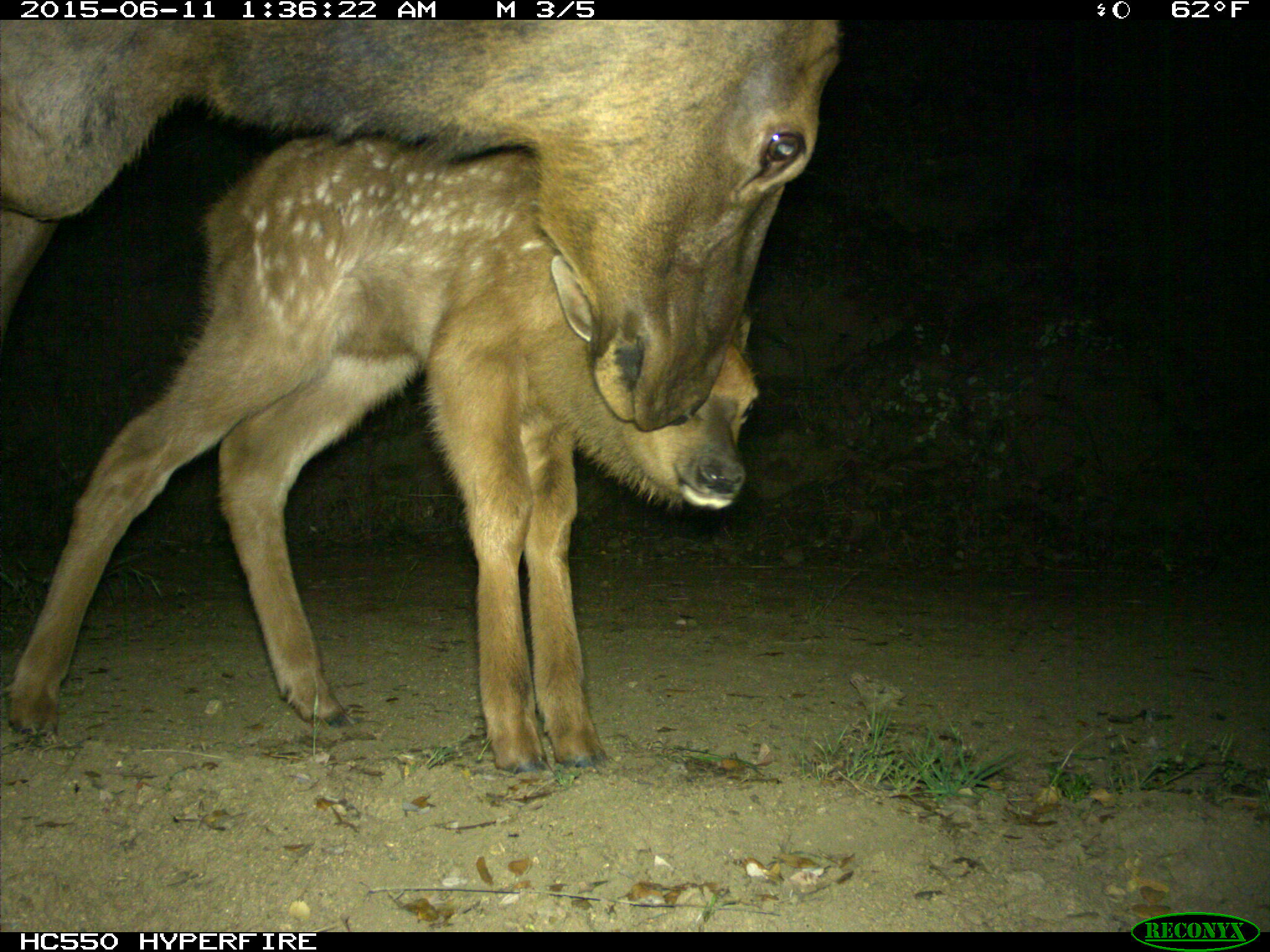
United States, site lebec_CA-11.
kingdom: Animalia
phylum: Chordata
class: Mammalia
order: Artiodactyla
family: Cervidae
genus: Cervus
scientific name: Cervus canadensis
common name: elk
Cervus canadensis (elk).